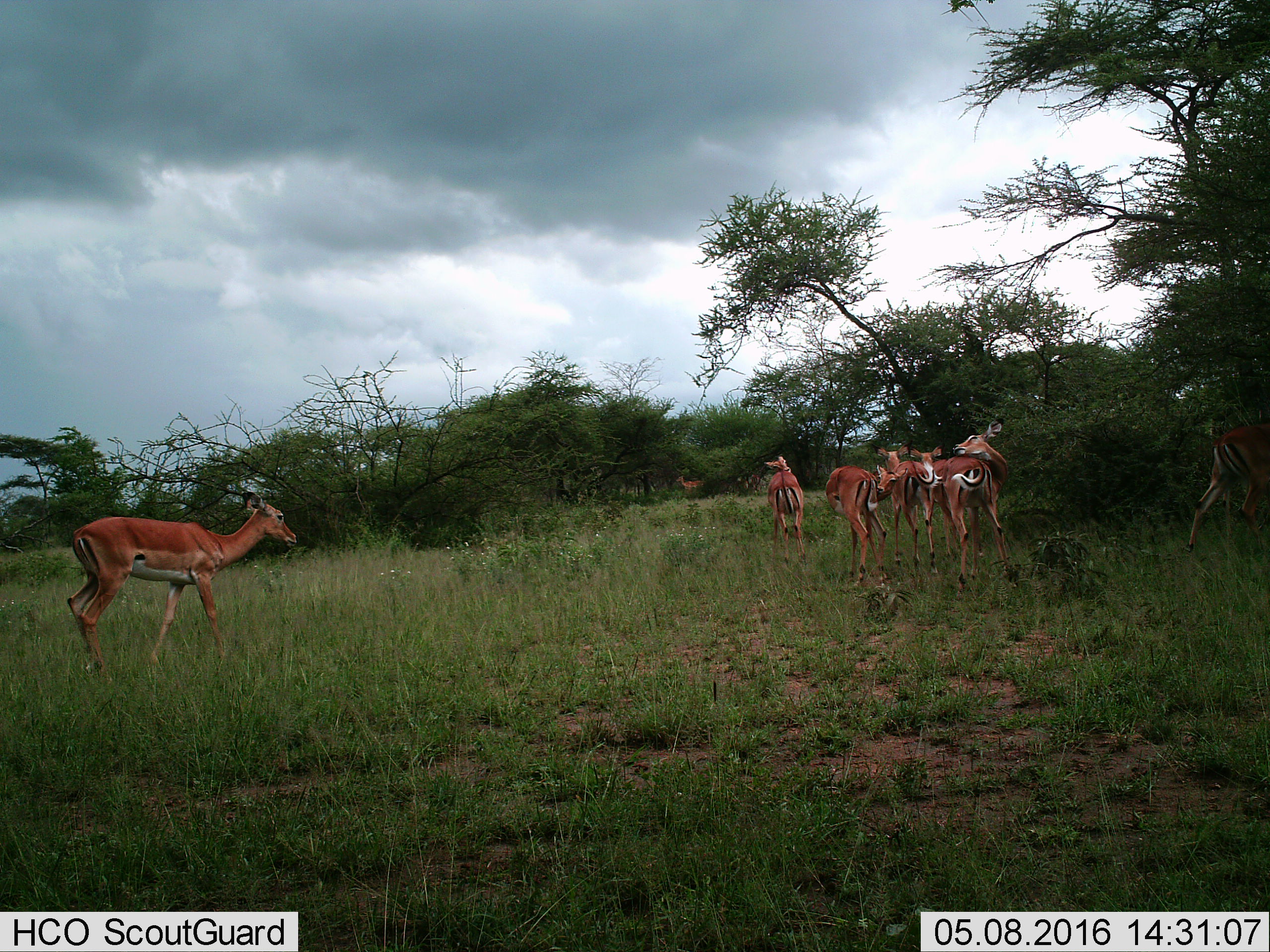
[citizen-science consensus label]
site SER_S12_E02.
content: unidentified animal